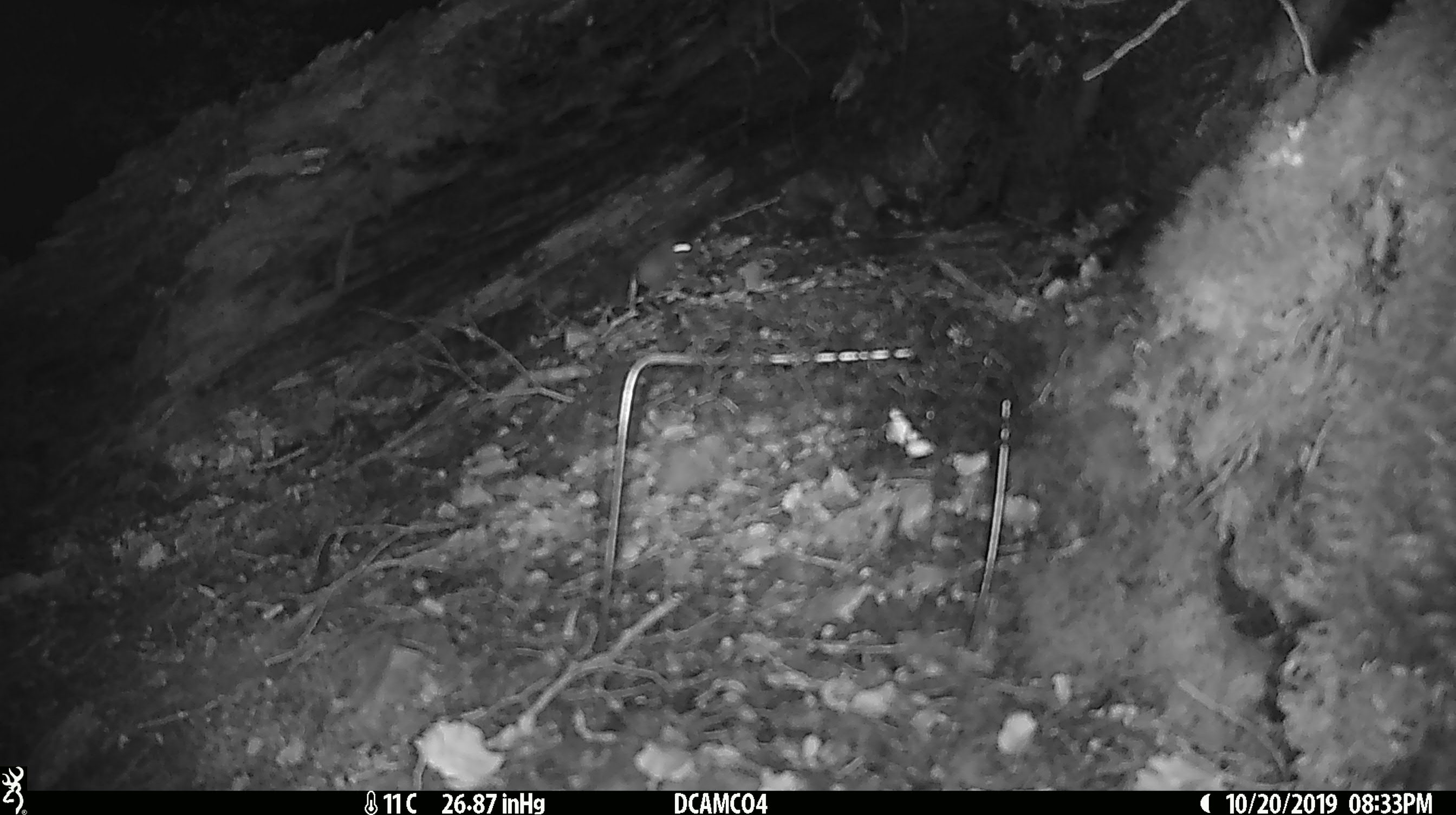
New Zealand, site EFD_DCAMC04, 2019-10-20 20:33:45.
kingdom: Animalia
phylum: Chordata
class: Mammalia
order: Rodentia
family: Muridae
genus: Mus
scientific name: Mus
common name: mouse